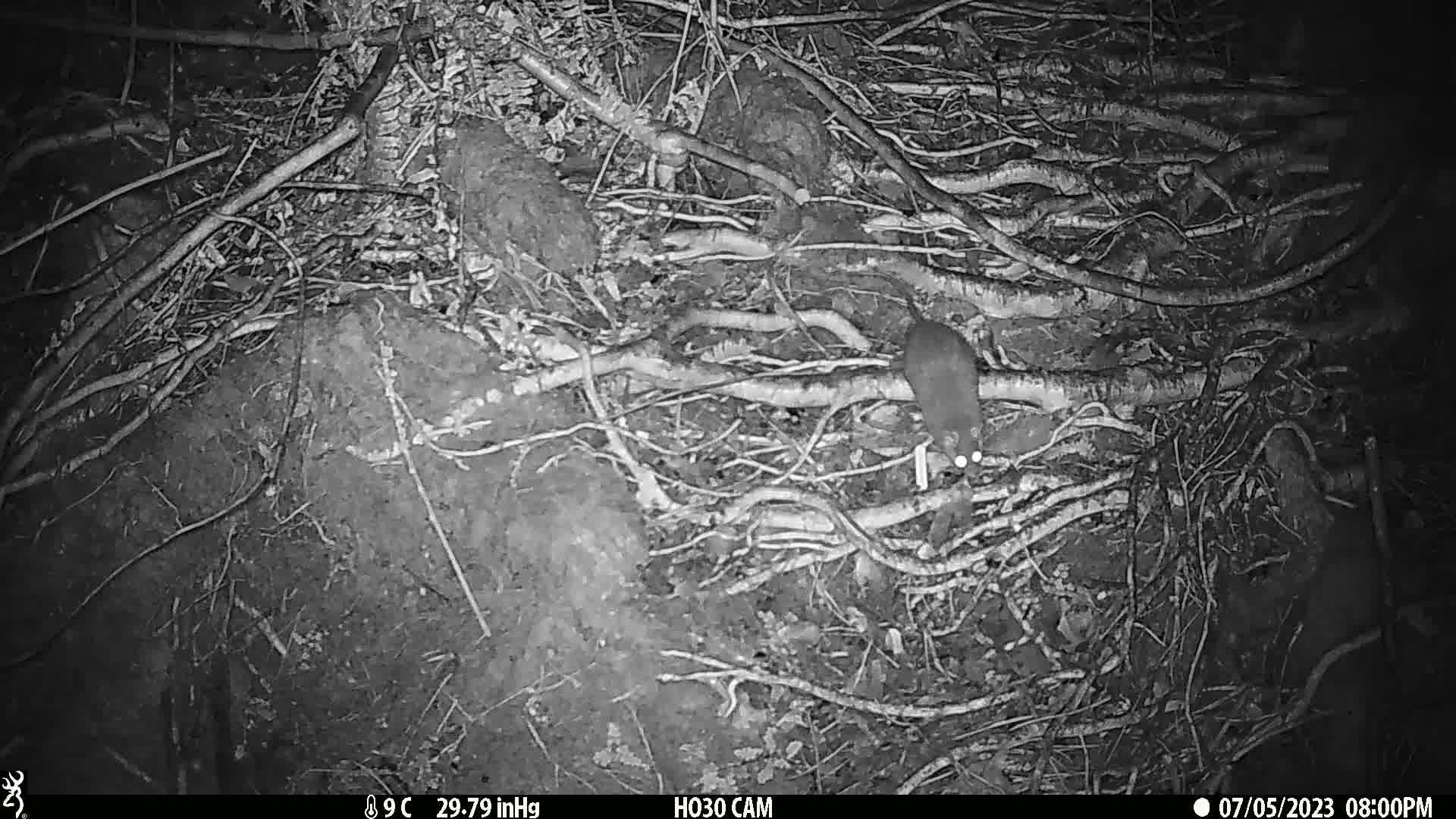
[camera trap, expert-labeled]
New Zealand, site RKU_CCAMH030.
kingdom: Animalia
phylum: Chordata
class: Mammalia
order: Rodentia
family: Muridae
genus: Rattus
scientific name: Rattus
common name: rat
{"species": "rat (Rattus)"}